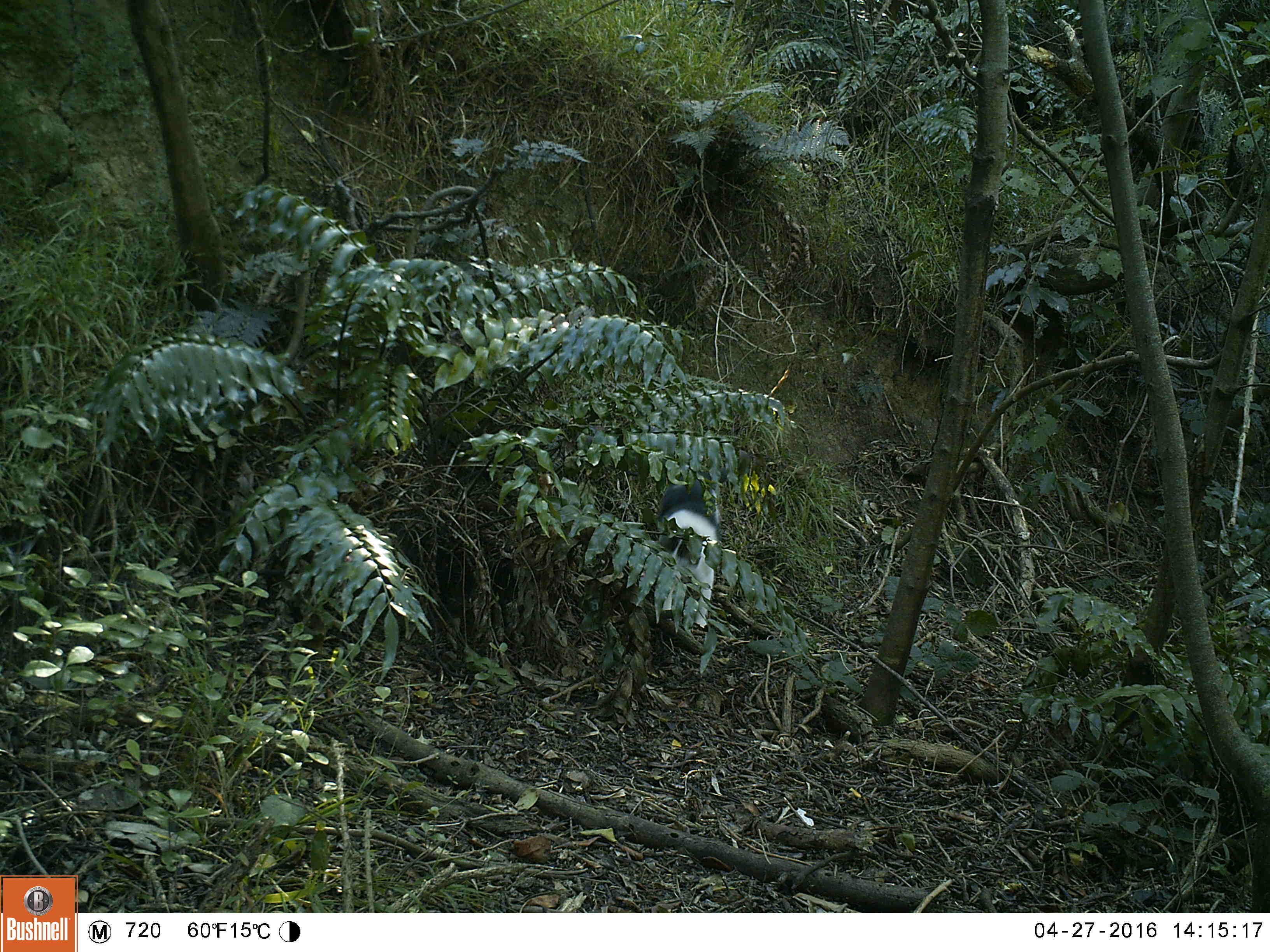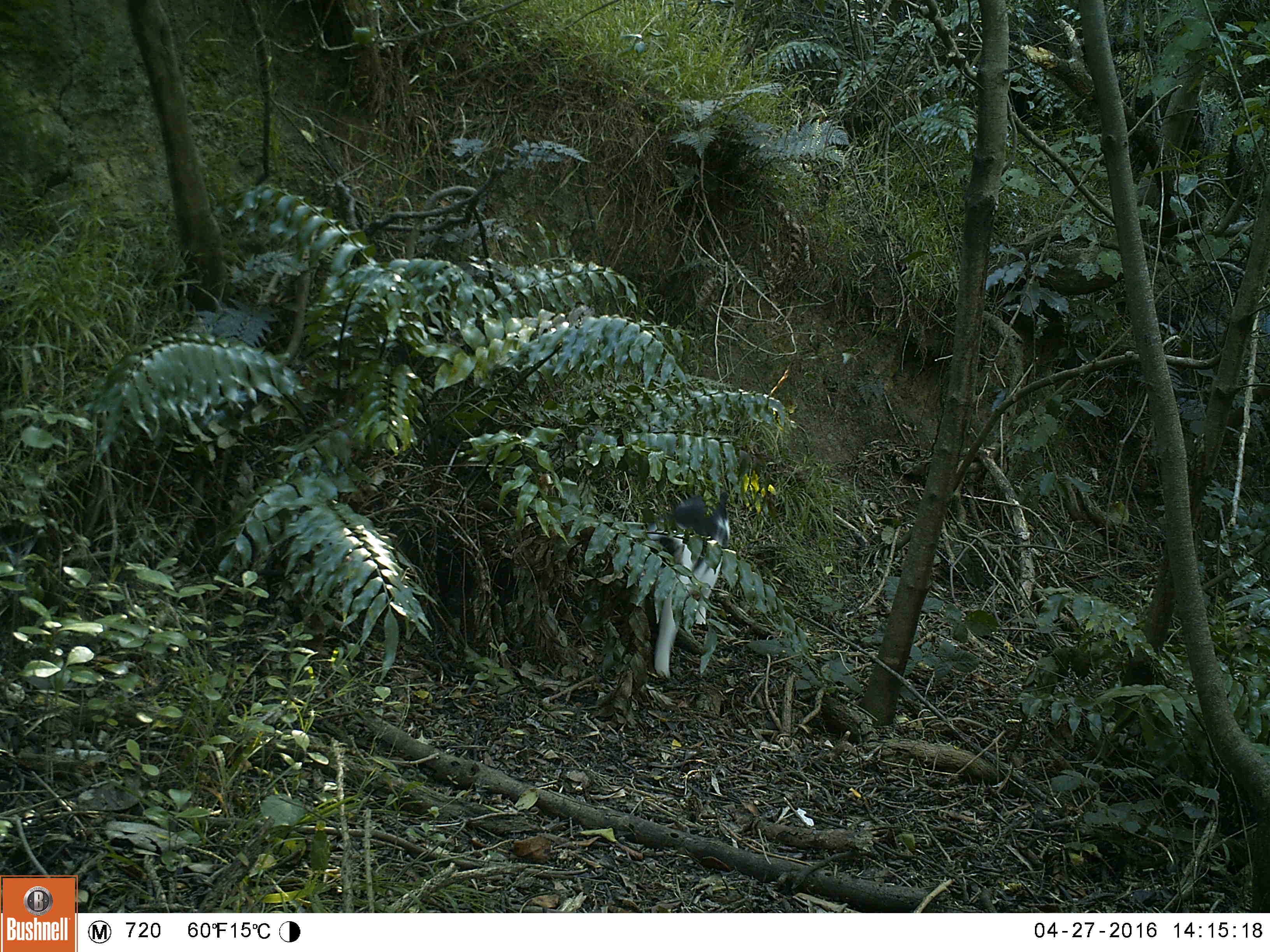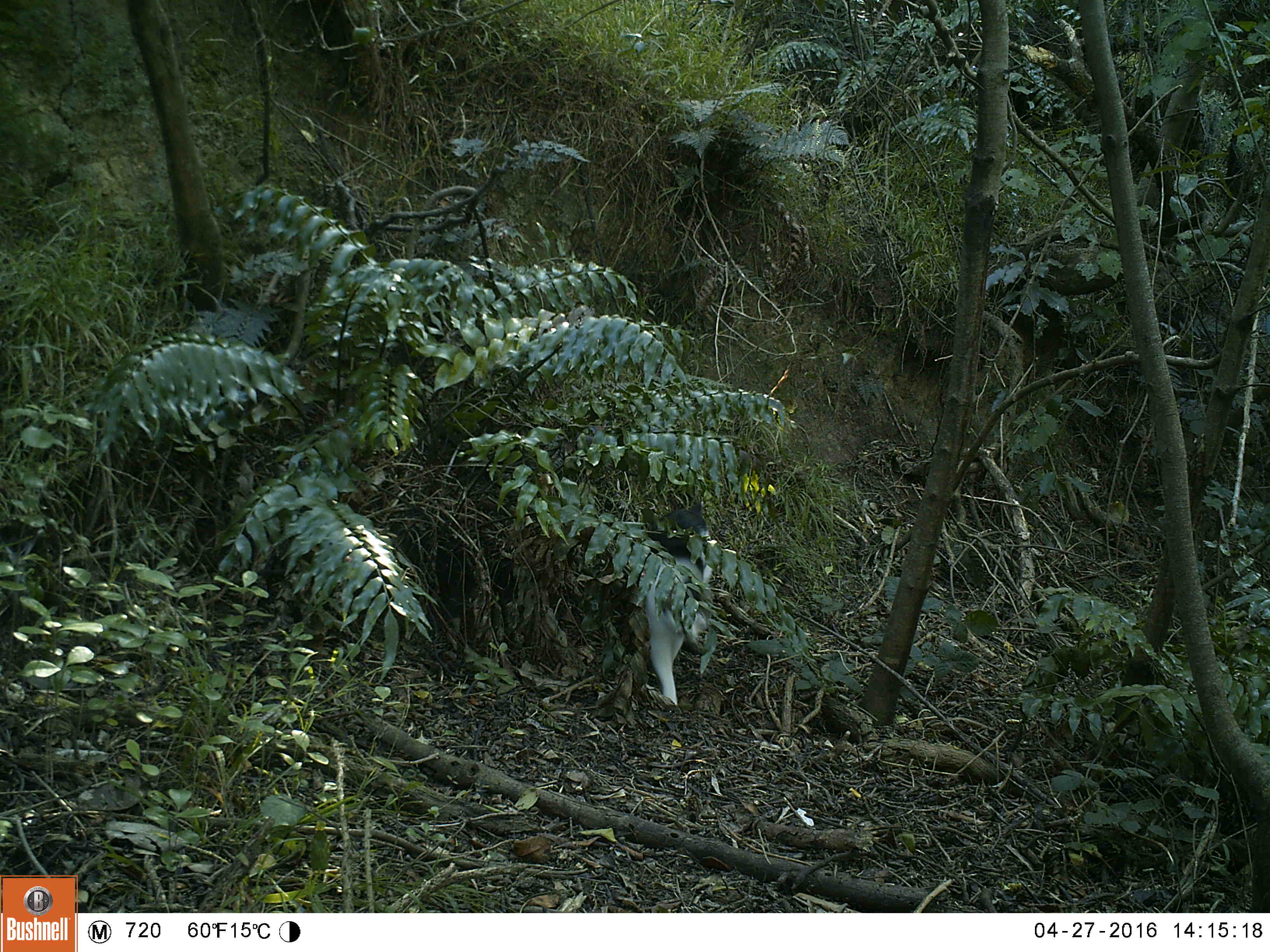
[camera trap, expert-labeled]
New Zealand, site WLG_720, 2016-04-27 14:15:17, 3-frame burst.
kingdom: Animalia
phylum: Chordata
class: Mammalia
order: Carnivora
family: Felidae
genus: Felis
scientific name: Felis catus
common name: domestic cat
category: cat